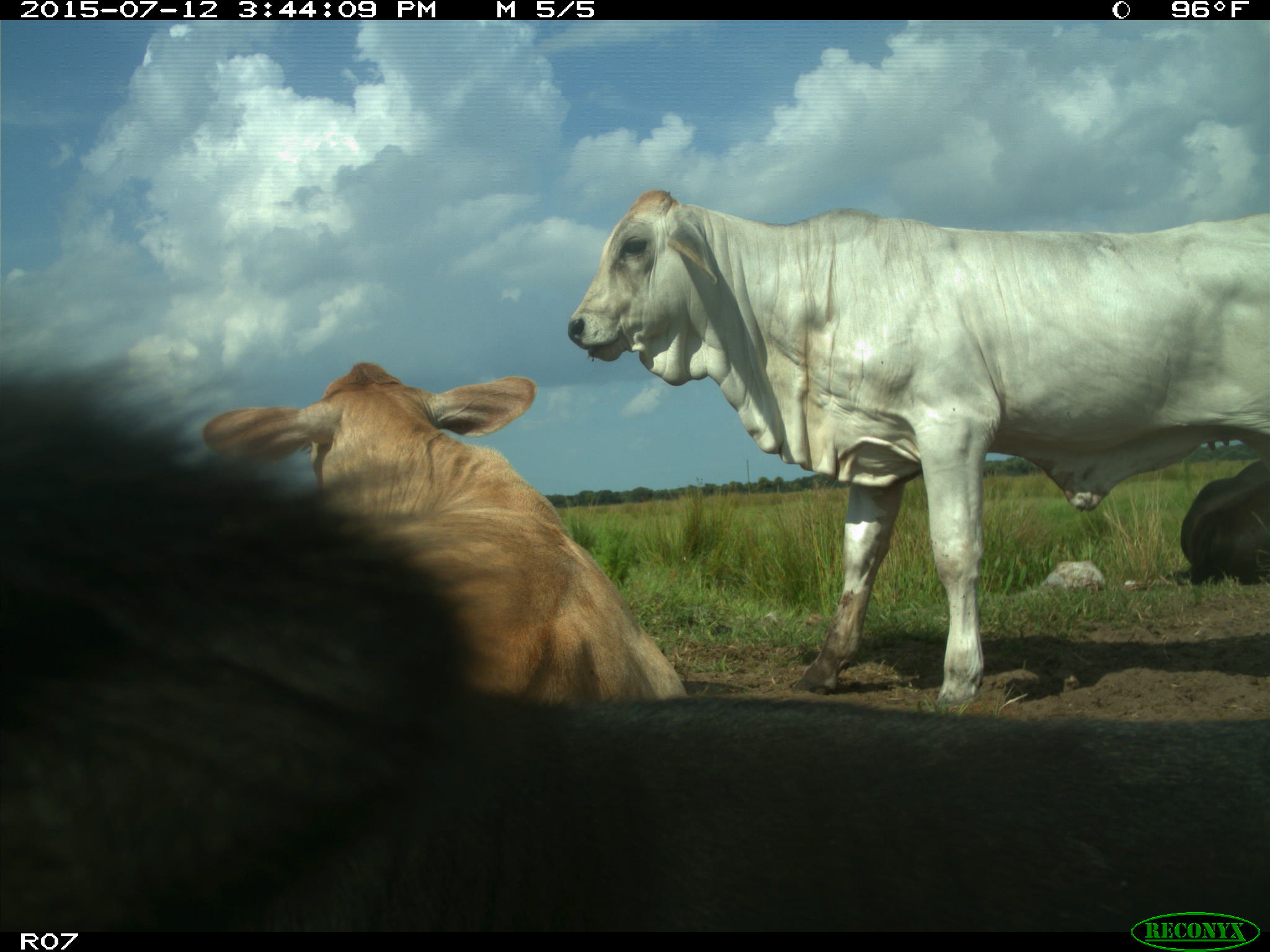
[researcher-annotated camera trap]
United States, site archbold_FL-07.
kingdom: Animalia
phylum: Chordata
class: Mammalia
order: Artiodactyla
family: Bovidae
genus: Bos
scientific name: Bos taurus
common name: domestic cow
Bos taurus (domestic cow).